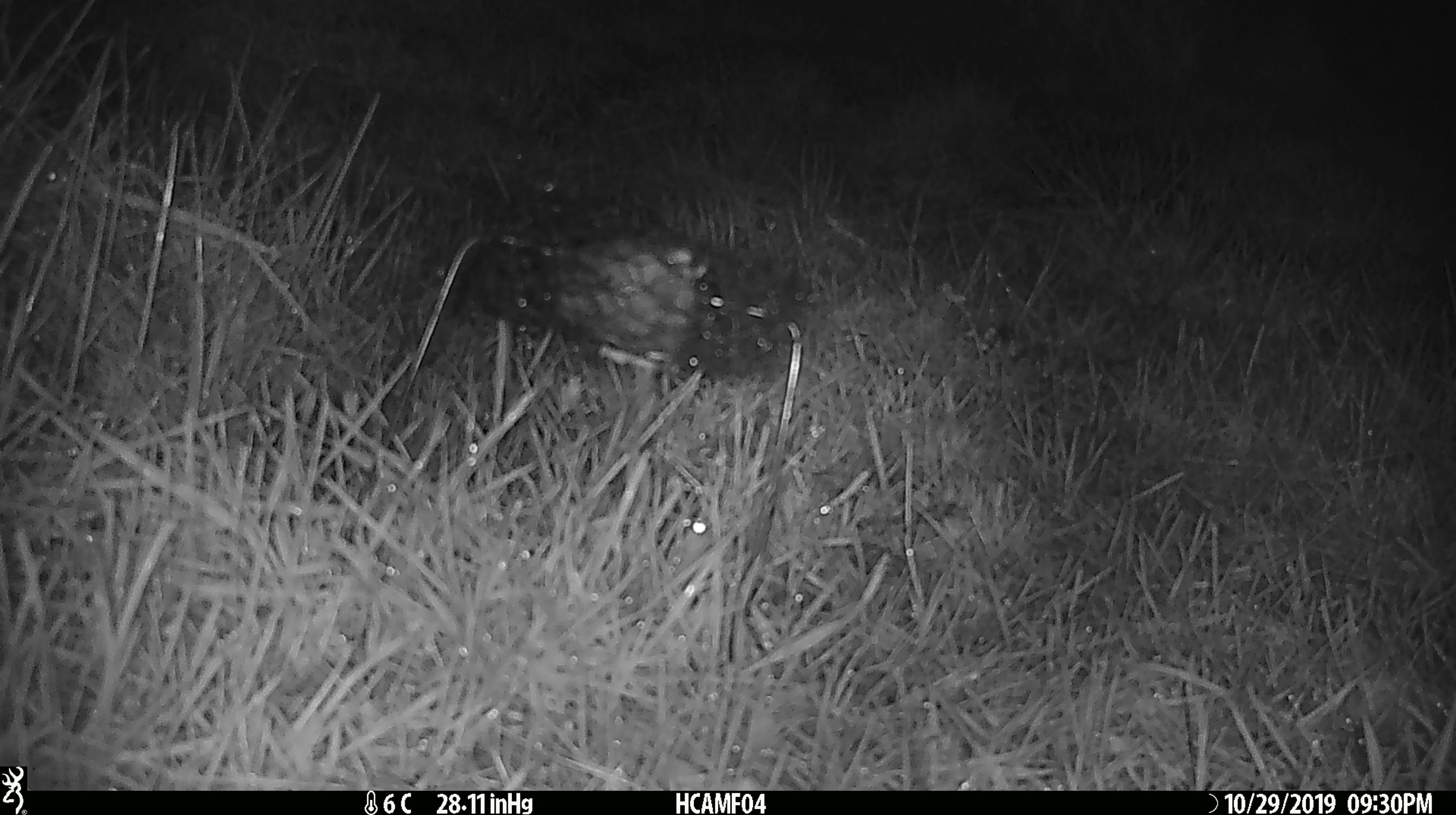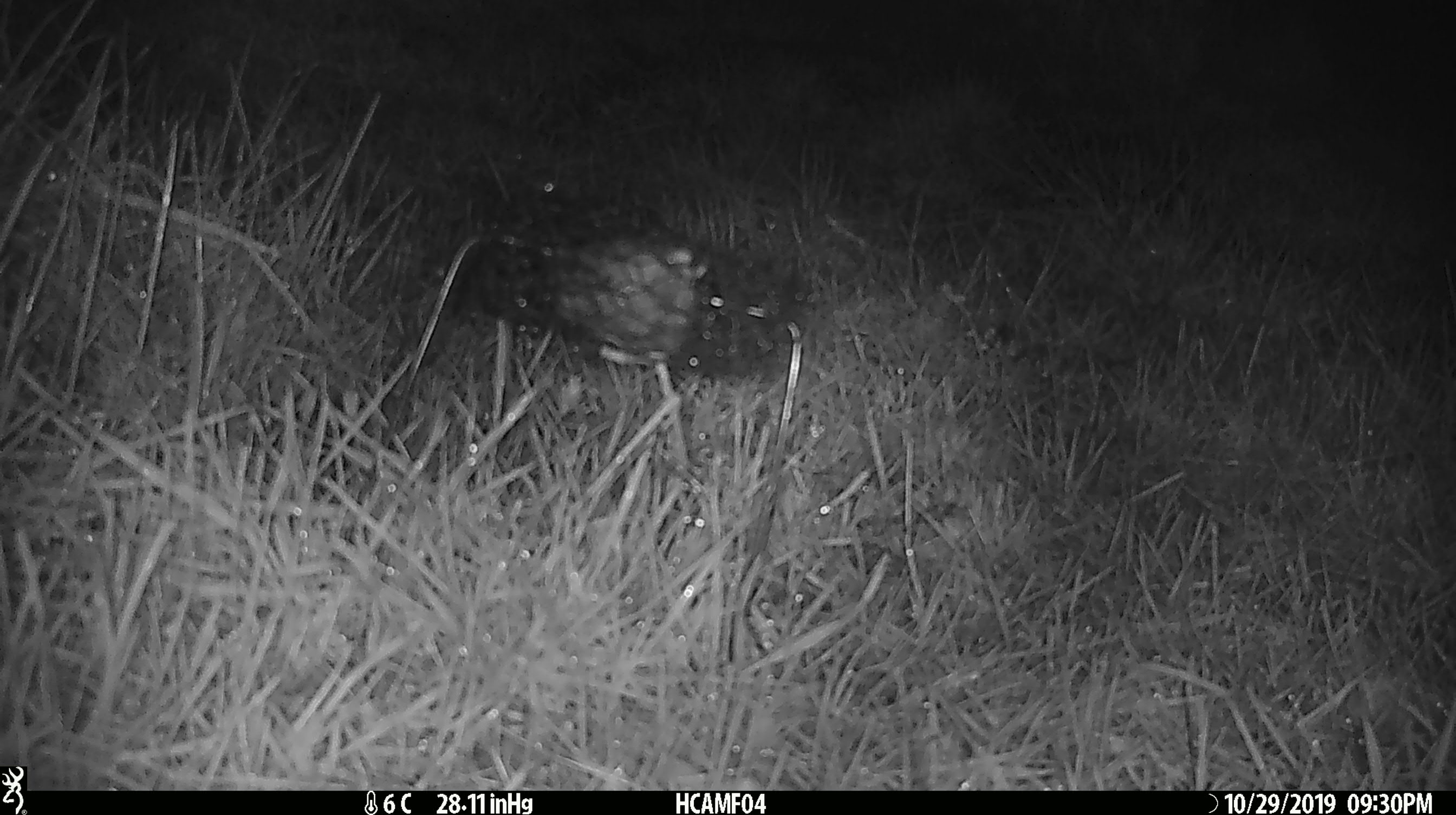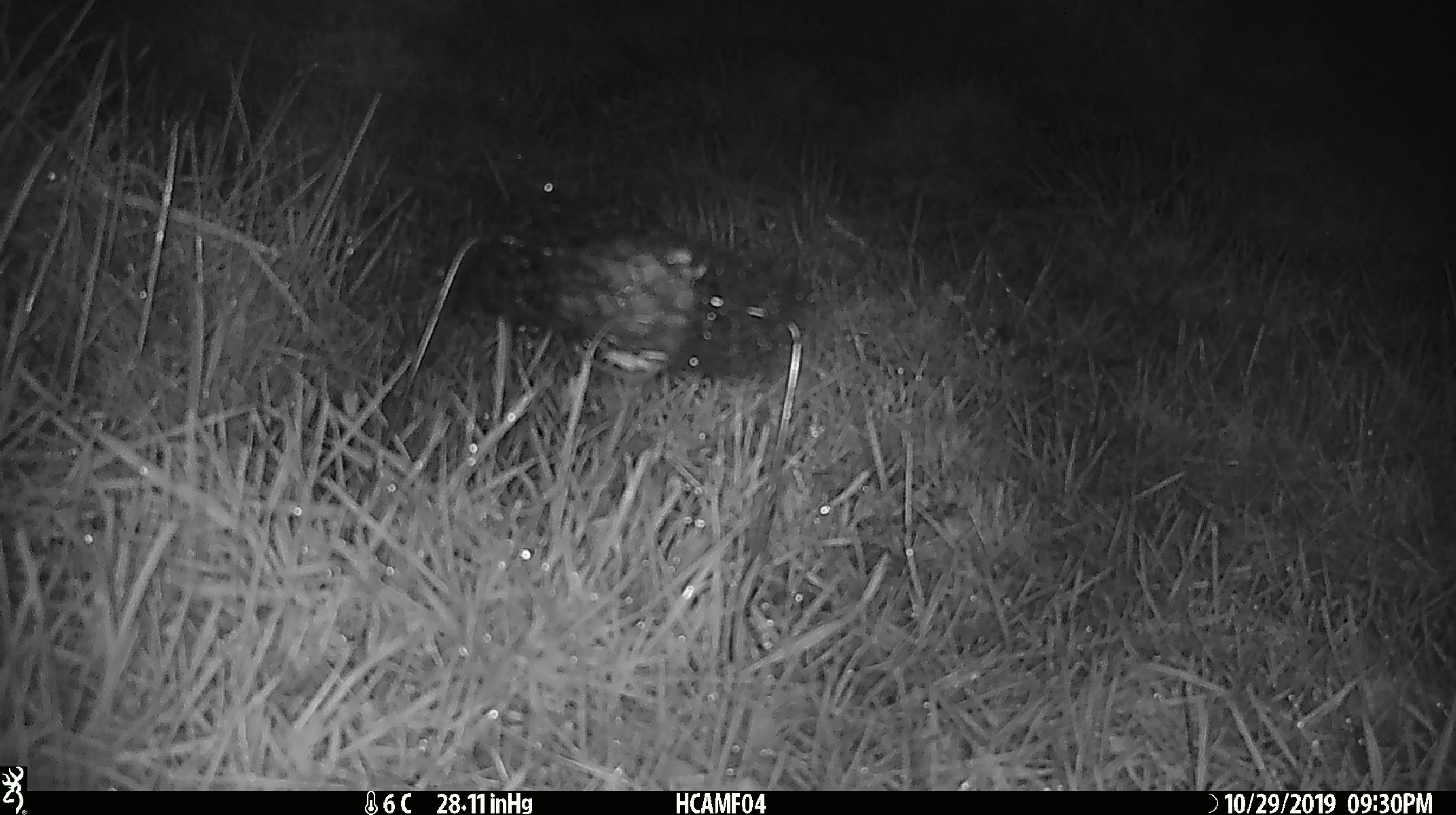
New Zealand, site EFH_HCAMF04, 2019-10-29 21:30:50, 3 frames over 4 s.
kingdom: Animalia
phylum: Chordata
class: Mammalia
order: Rodentia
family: Muridae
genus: Mus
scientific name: Mus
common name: mouse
Mouse (Mus).